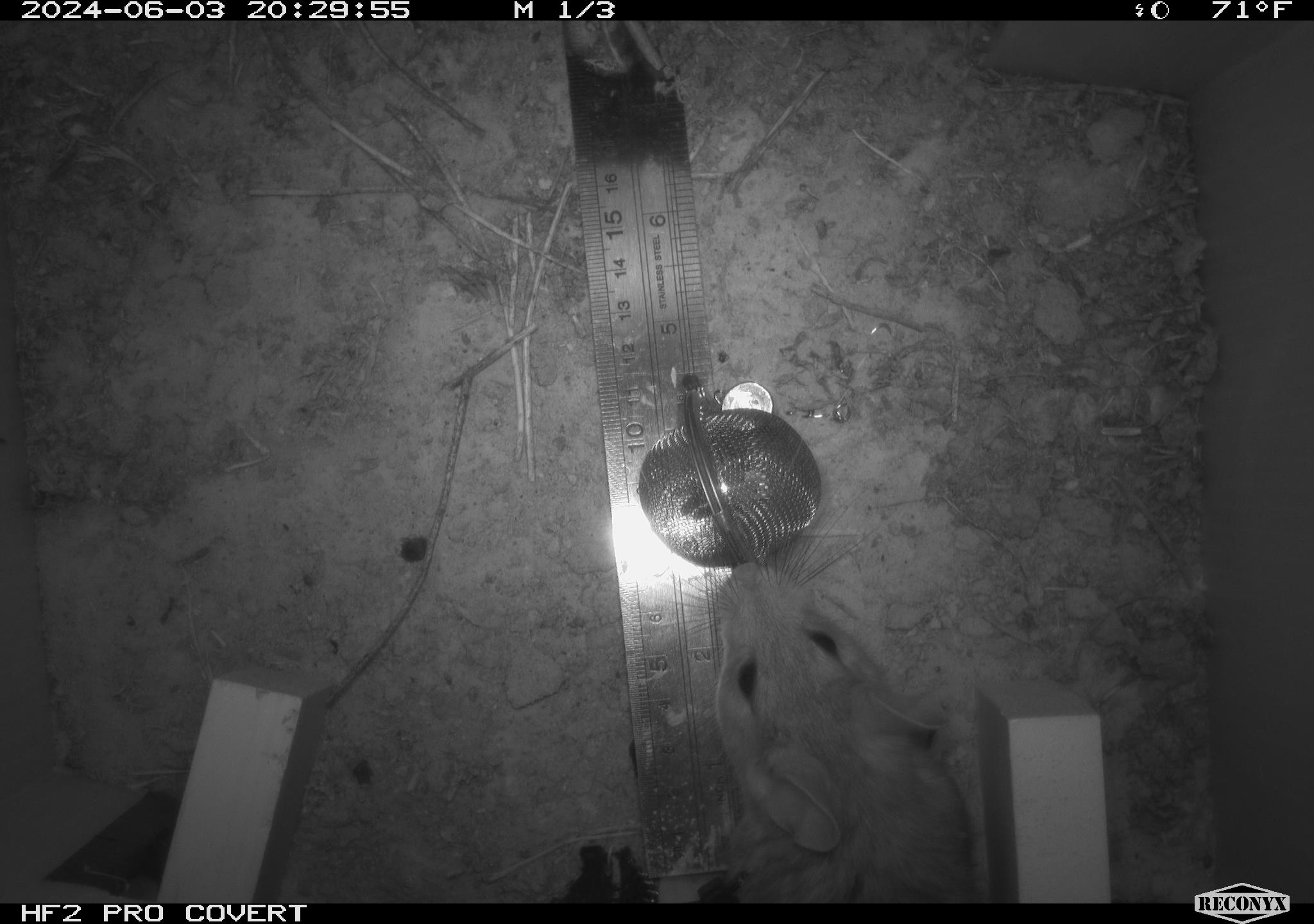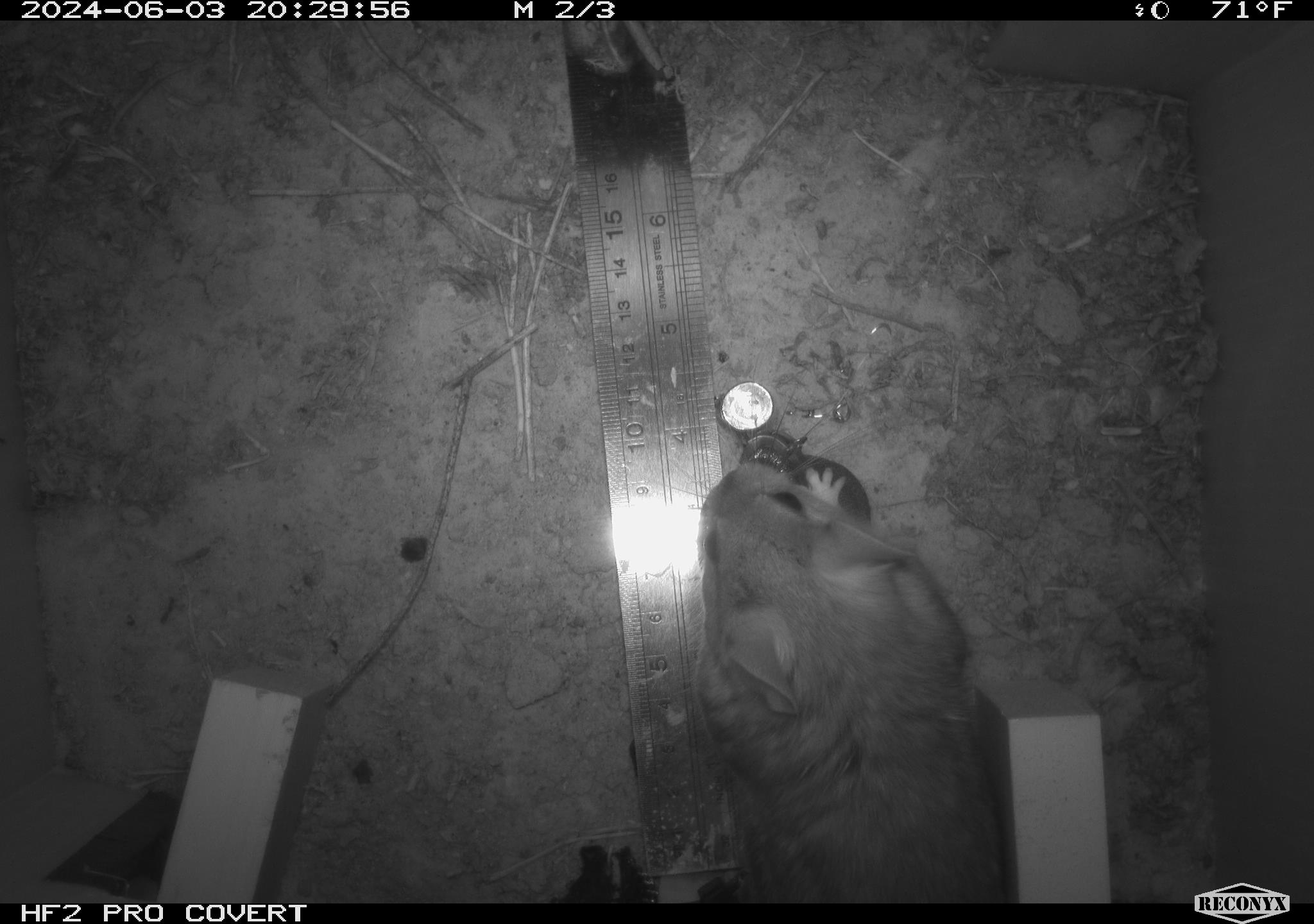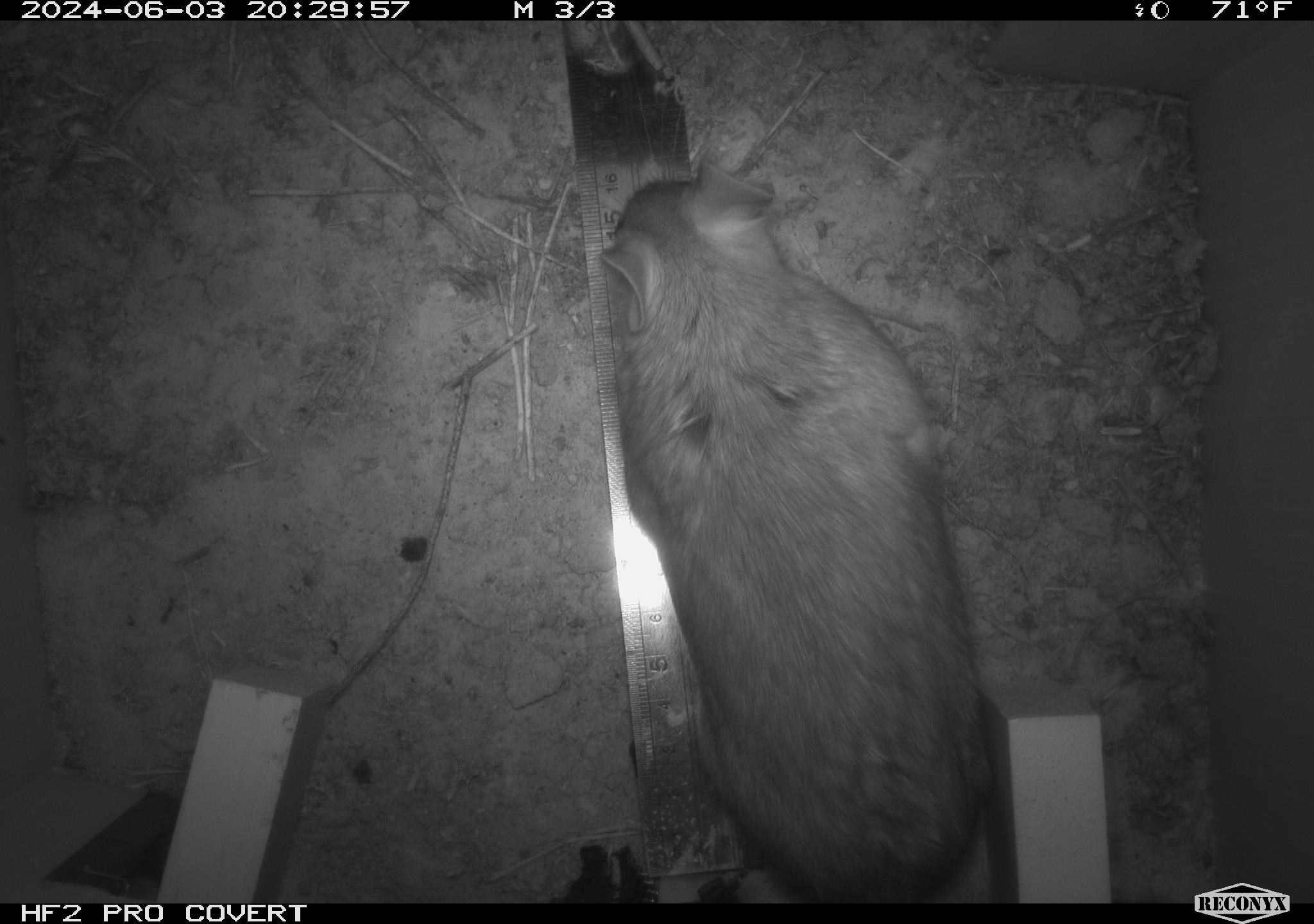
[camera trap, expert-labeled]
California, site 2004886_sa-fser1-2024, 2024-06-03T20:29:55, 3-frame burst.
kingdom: Animalia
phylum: Chordata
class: Mammalia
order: Rodentia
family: Sciuridae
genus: Neotamias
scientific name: Neotamias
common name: western chipmunks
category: neotamias species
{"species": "neotamias species (western chipmunks) (Neotamias)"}